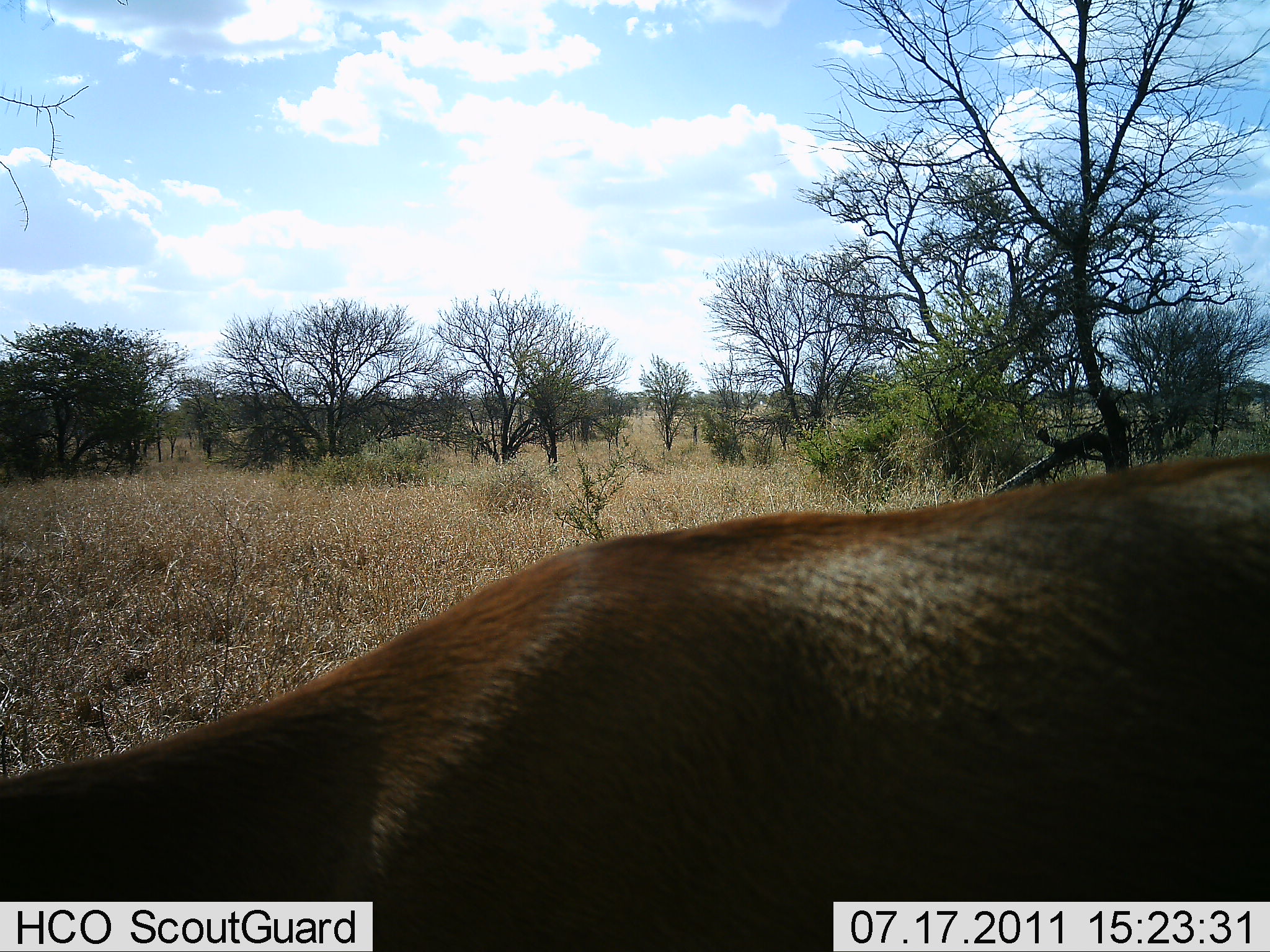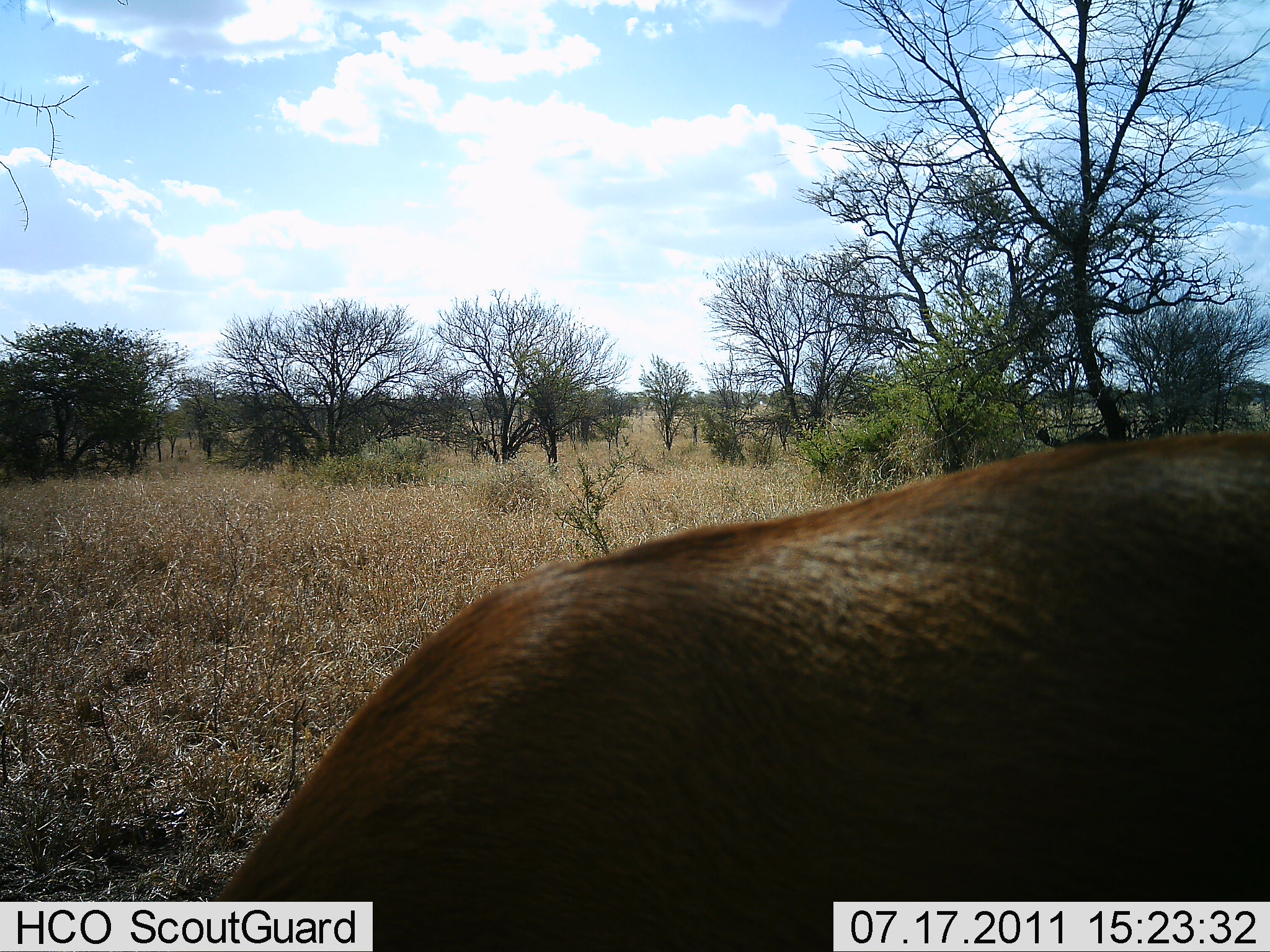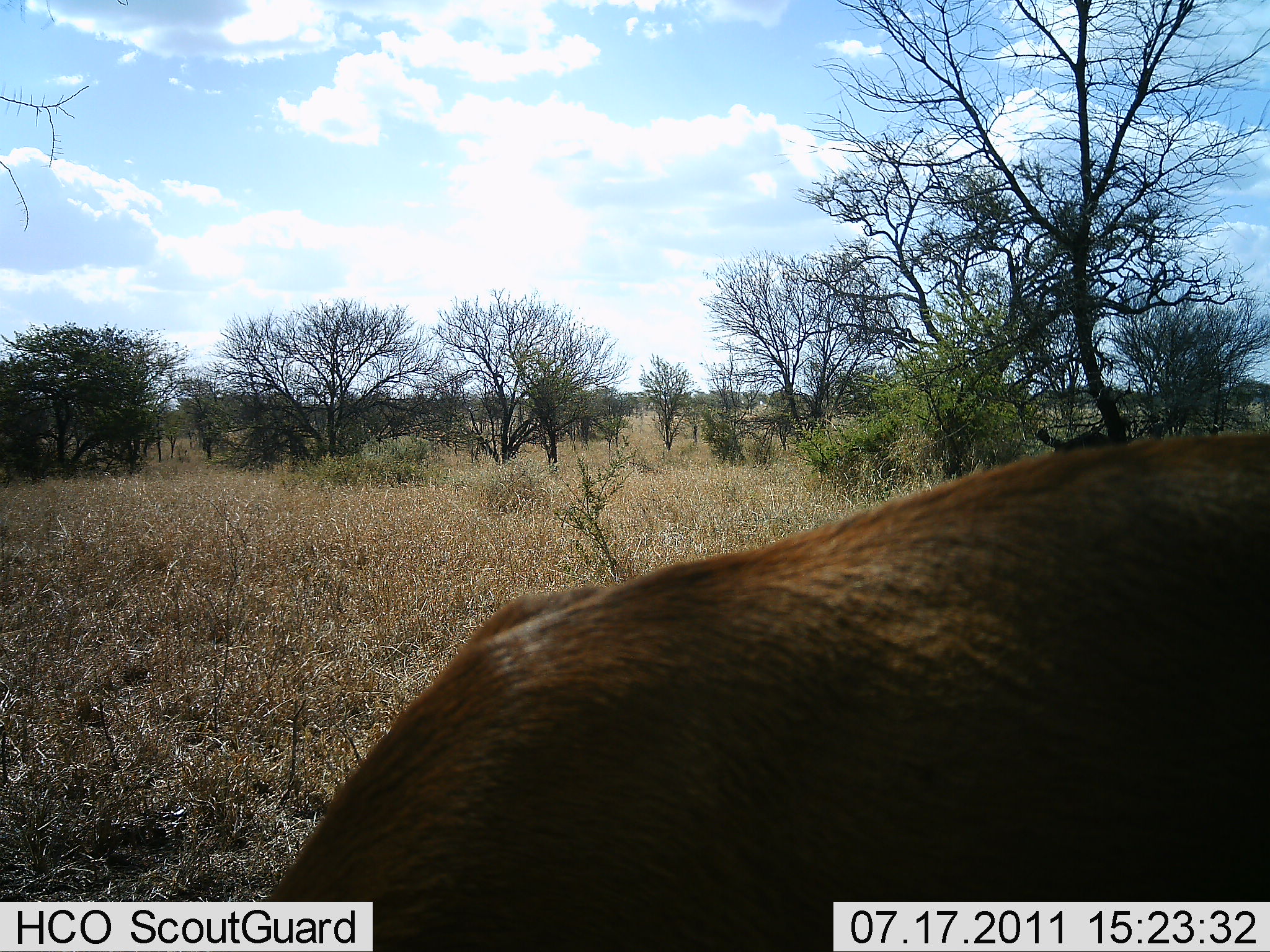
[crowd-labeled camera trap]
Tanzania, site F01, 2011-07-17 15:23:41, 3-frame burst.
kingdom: Animalia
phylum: Chordata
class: Mammalia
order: Artiodactyla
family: Bovidae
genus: Aepyceros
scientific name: Aepyceros melampus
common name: impala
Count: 1.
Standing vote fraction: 33%.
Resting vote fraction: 0%.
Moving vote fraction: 0%.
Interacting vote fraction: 0%.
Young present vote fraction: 0%.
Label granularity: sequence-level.